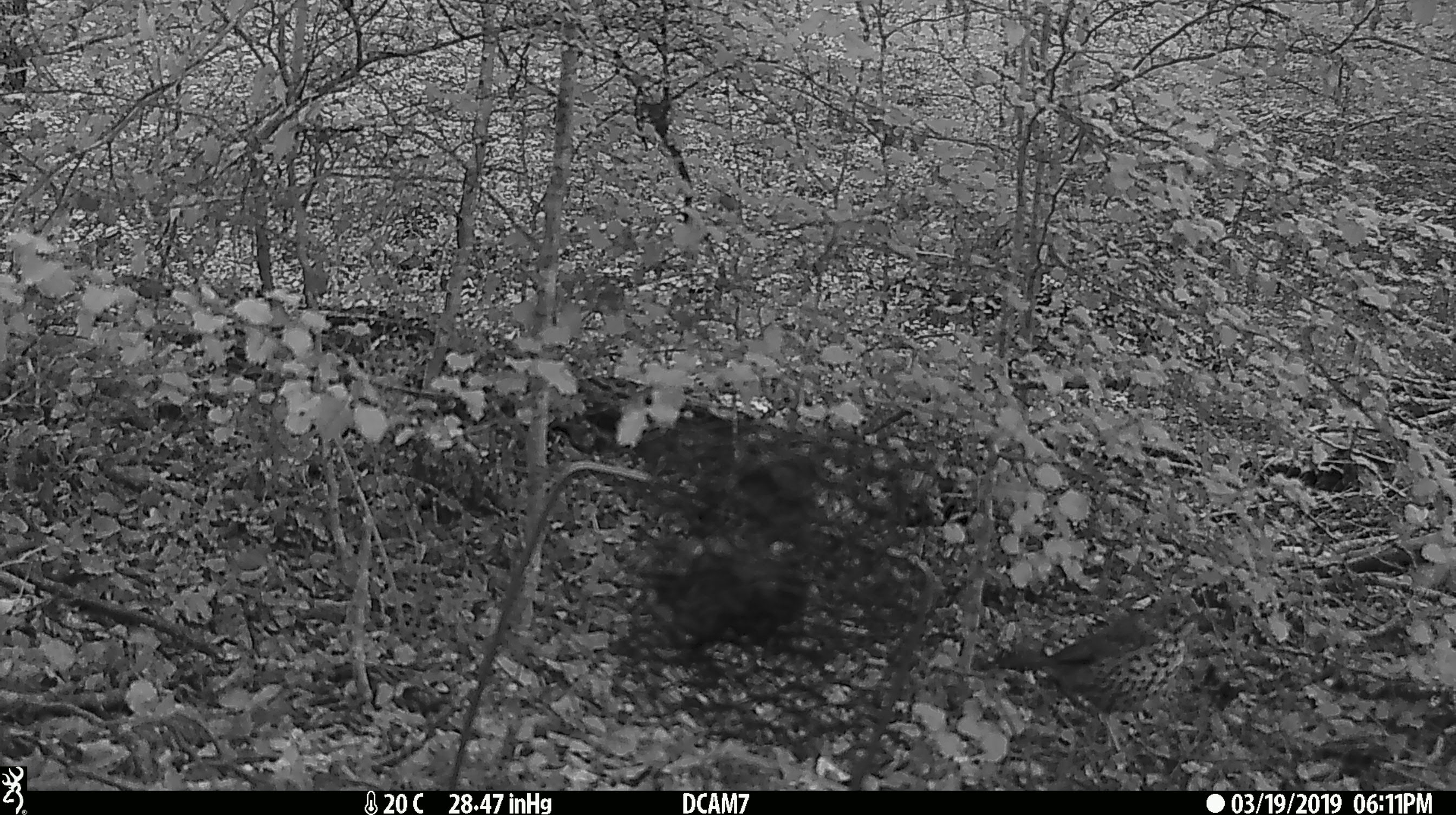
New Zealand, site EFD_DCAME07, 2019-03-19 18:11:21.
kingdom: Animalia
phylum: Chordata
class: Aves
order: Passeriformes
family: Turdidae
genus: Turdus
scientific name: Turdus philomelos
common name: song thrush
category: thrush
Thrush (song thrush) (Turdus philomelos).